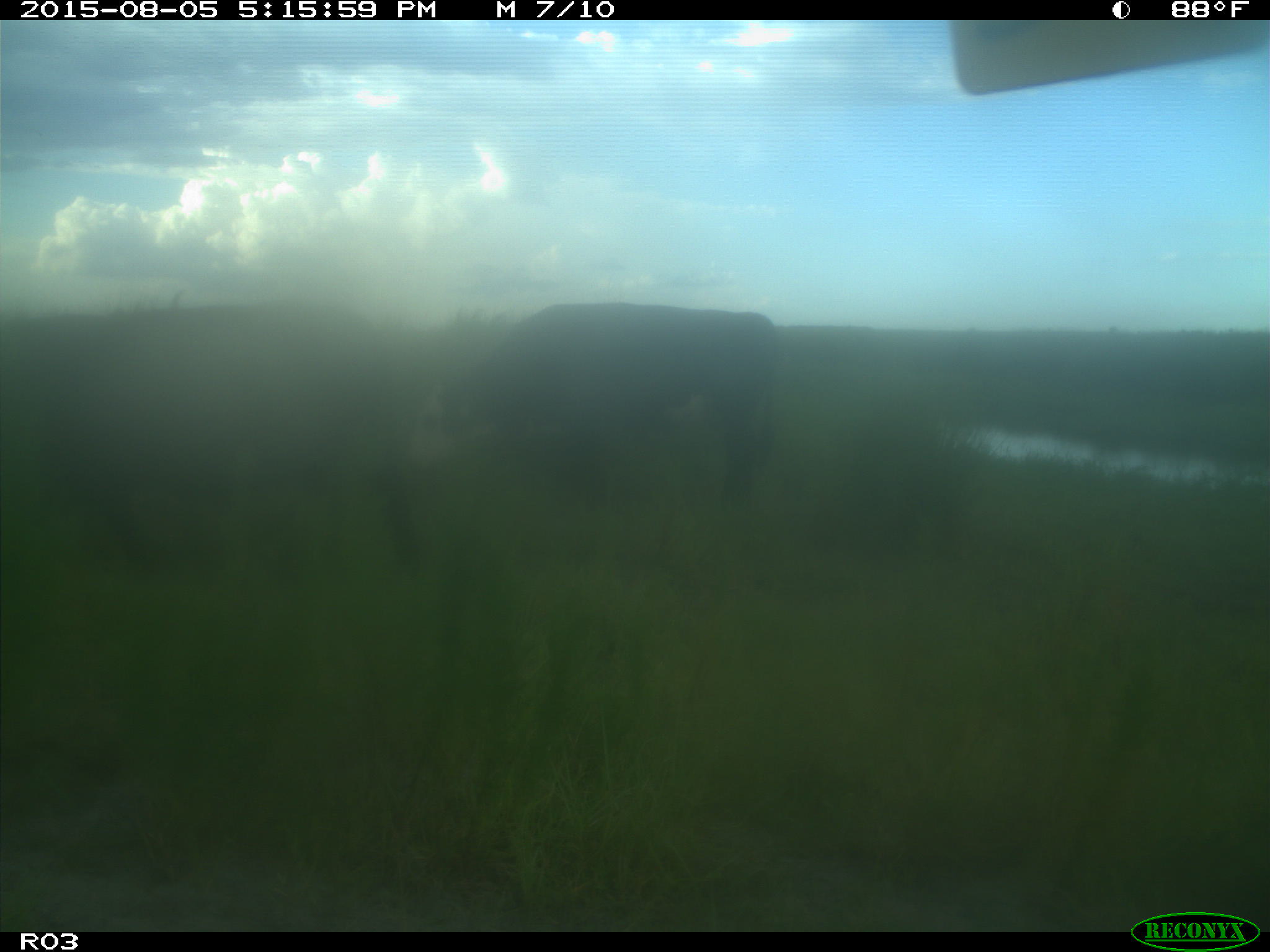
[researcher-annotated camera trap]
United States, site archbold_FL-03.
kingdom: Animalia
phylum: Chordata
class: Mammalia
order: Artiodactyla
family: Bovidae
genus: Bos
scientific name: Bos taurus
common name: domestic cow